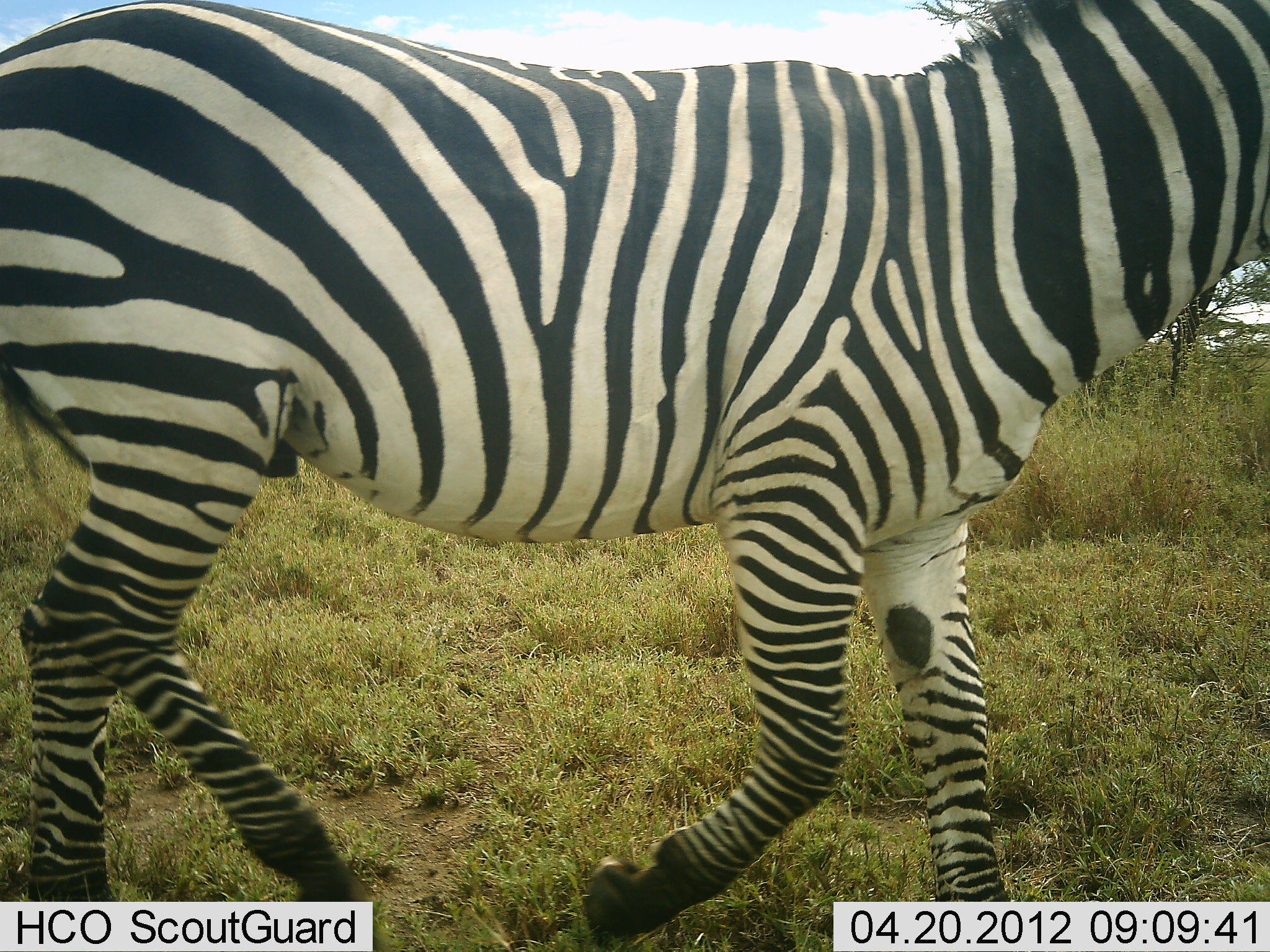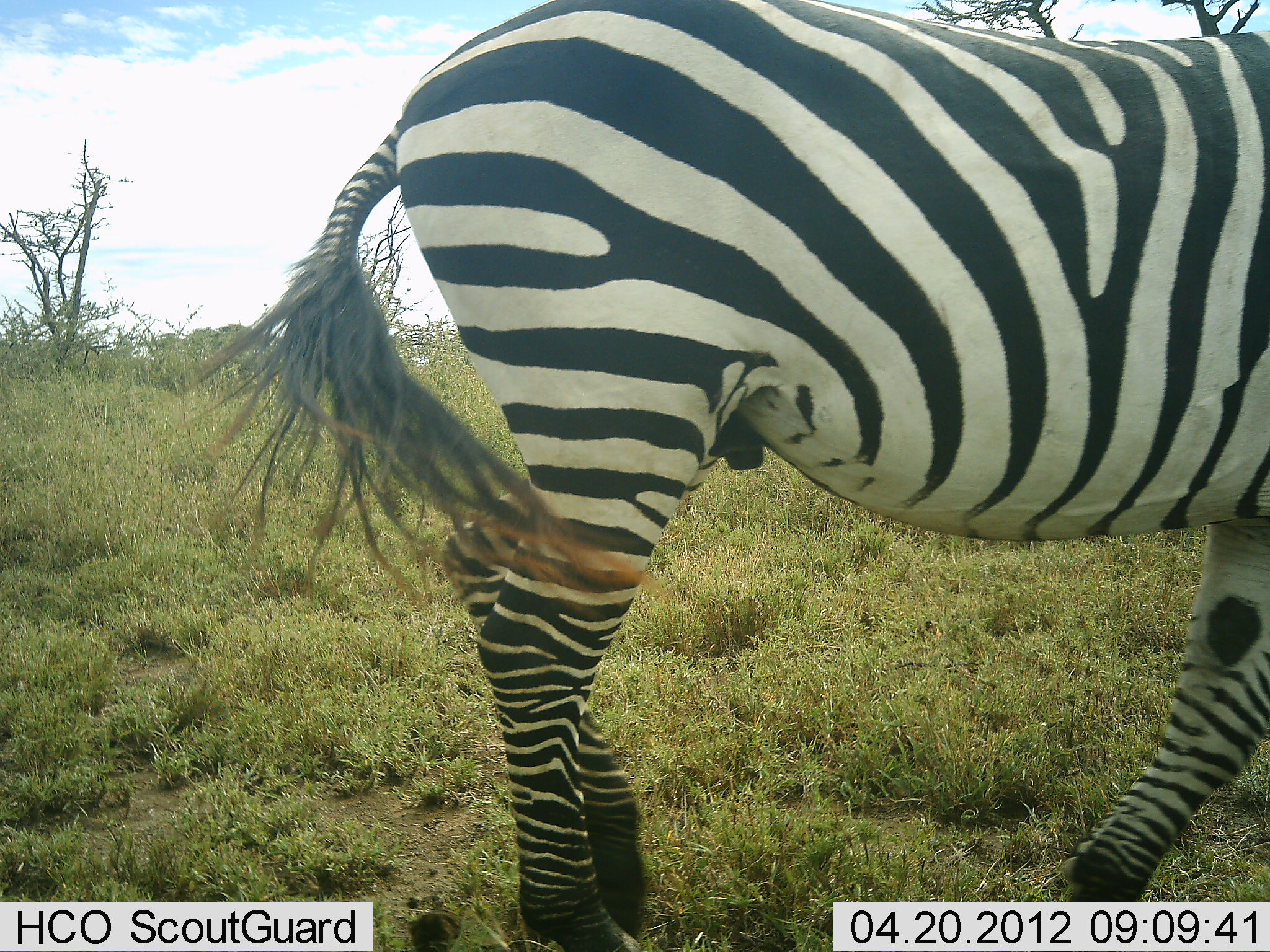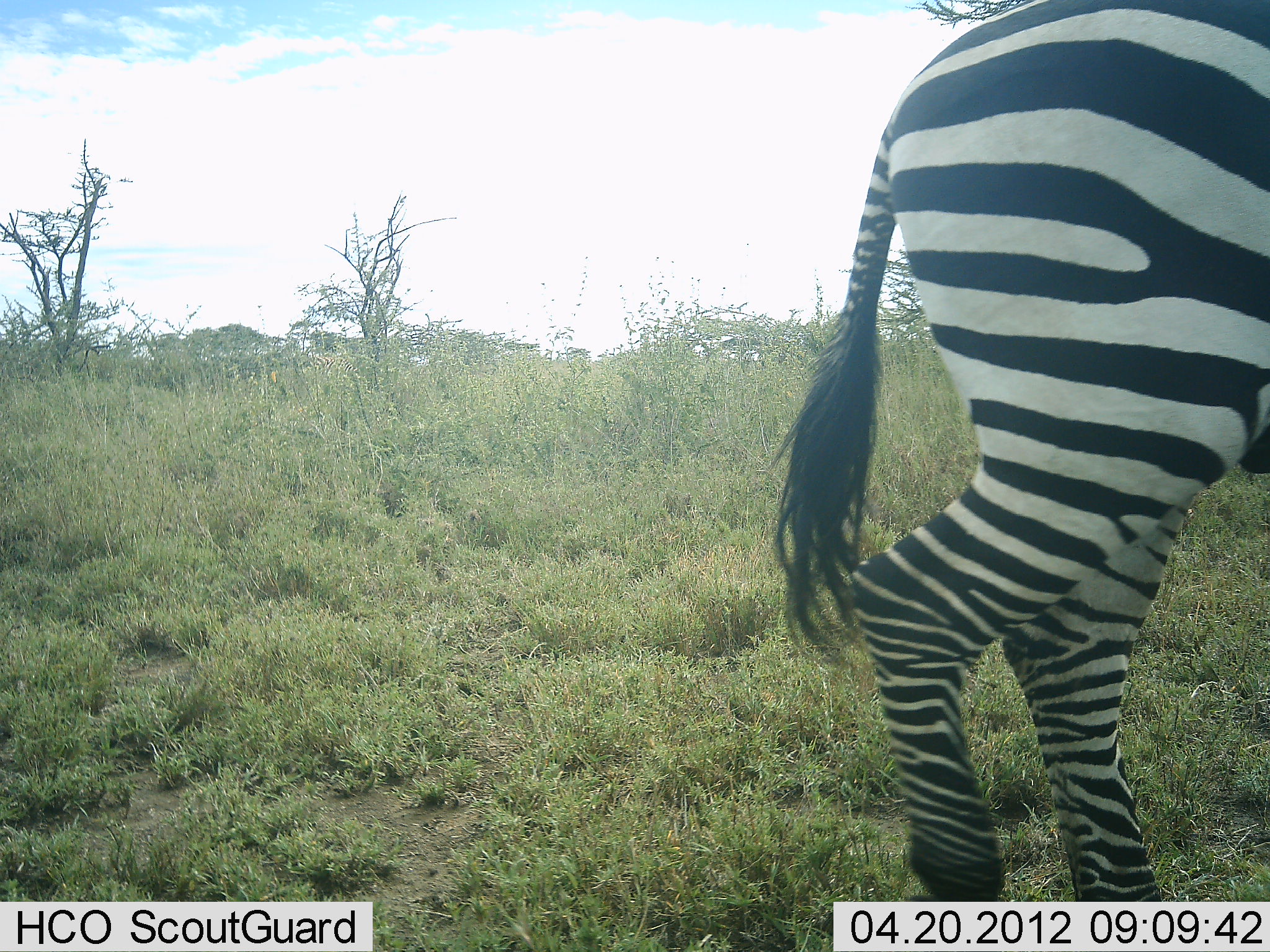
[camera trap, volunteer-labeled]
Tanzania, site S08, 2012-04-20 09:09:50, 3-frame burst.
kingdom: Animalia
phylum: Chordata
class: Mammalia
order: Perissodactyla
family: Equidae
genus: Equus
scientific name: Equus quagga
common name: plains zebra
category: zebra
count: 1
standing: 12%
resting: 0%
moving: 92%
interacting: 0%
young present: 4%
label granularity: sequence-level